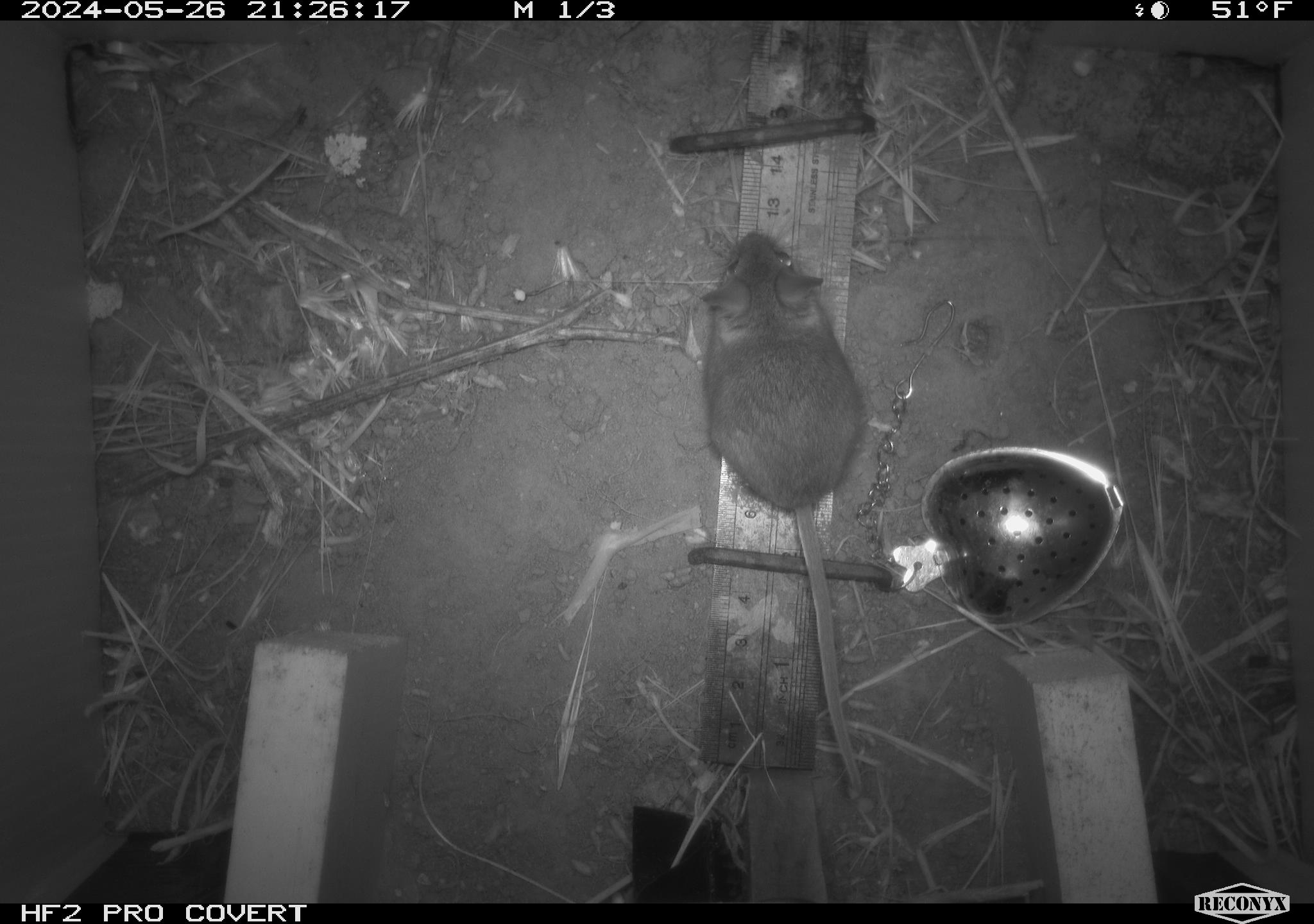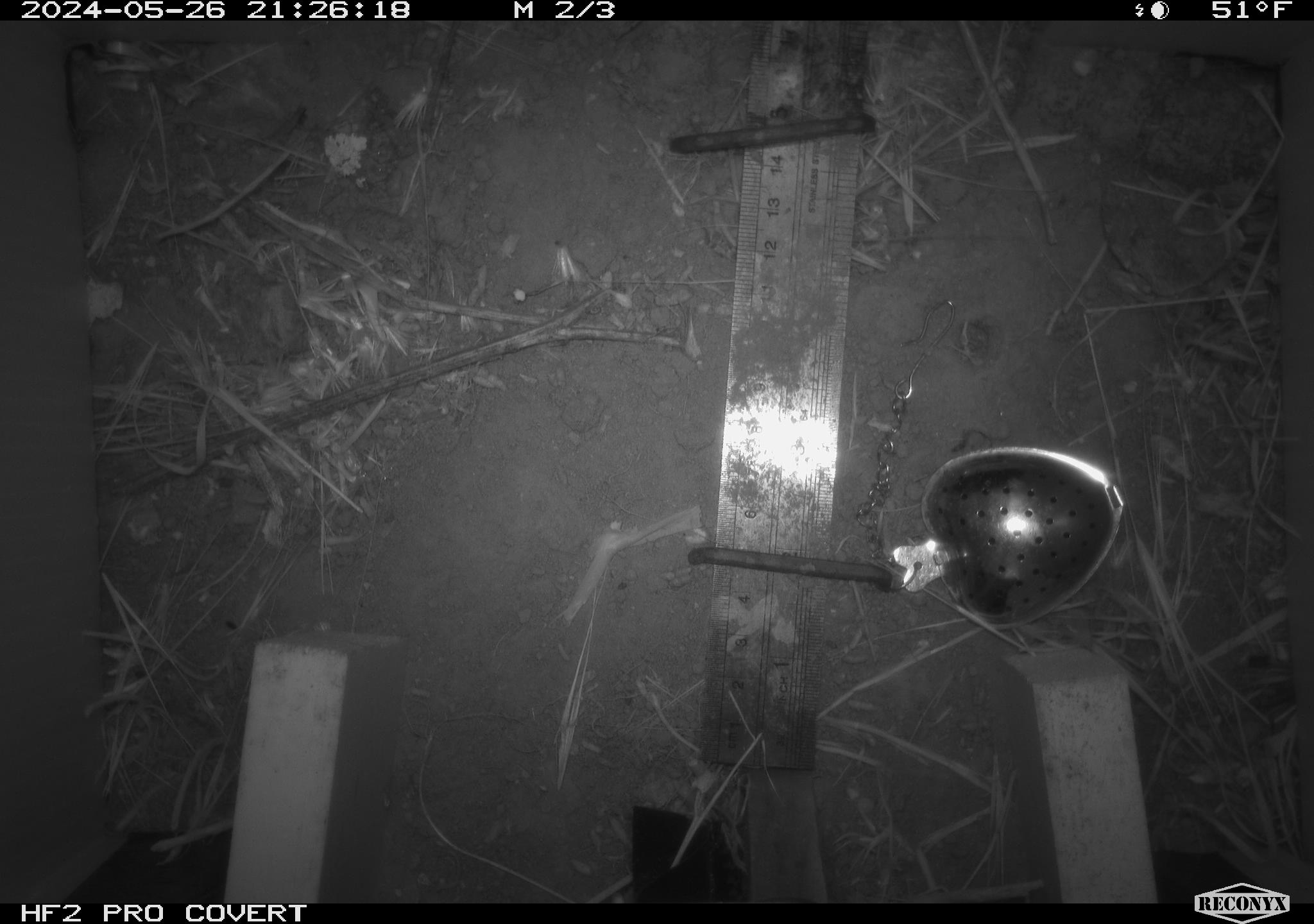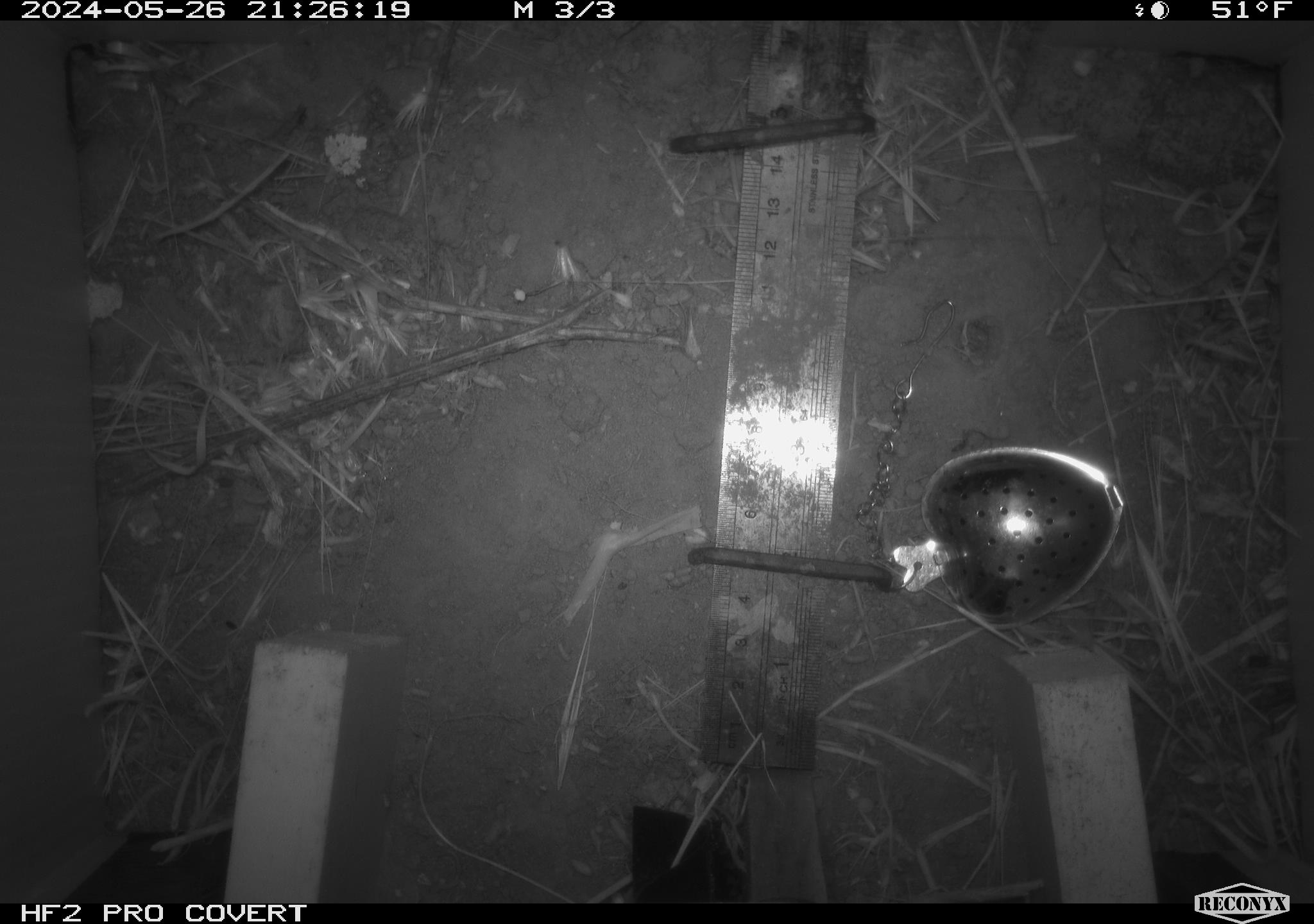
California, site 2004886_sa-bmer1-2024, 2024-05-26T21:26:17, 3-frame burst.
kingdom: Animalia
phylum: Chordata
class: Mammalia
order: Rodentia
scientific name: Rodentia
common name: mouse species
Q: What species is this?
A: Mouse species (Rodentia).